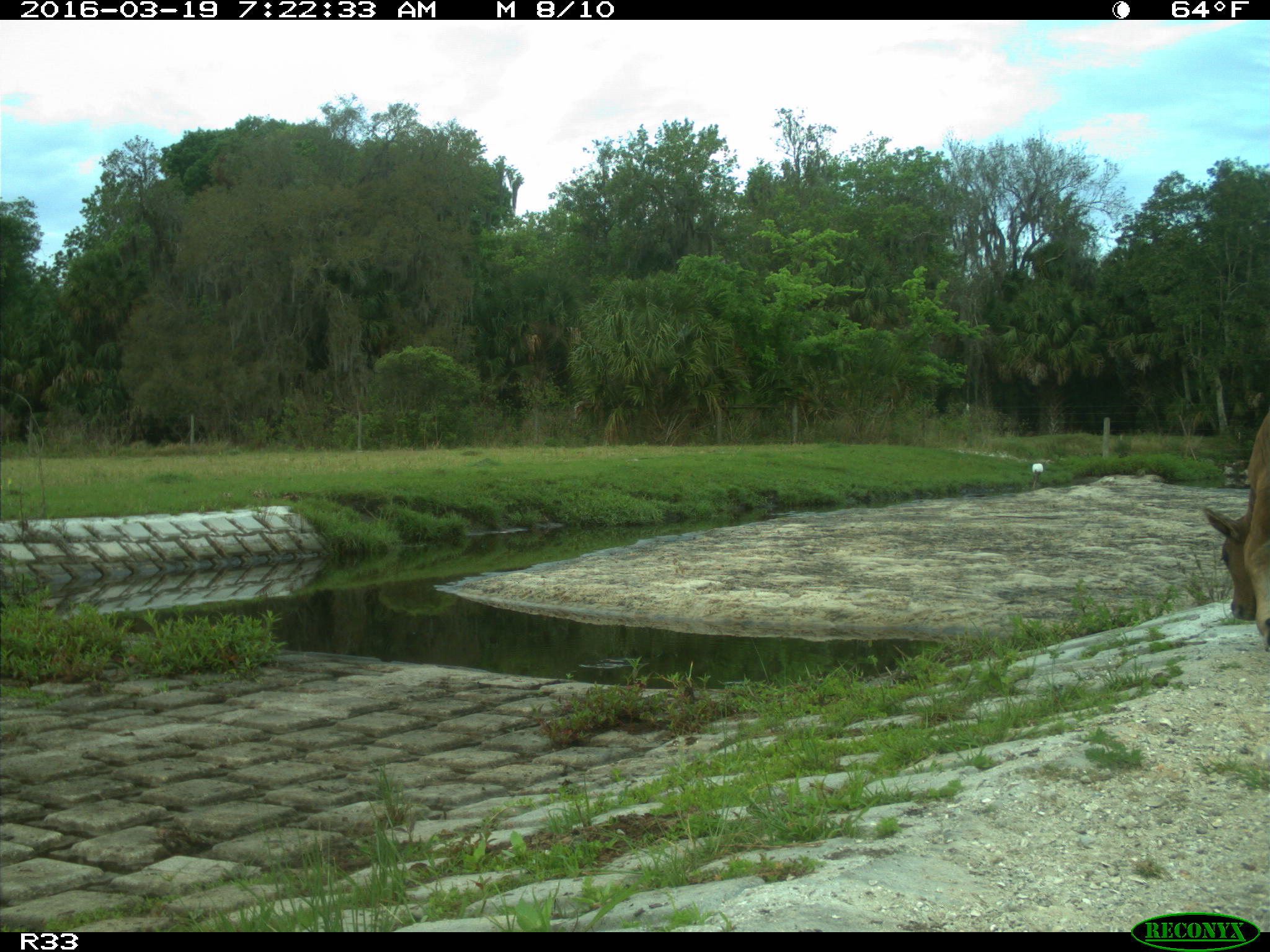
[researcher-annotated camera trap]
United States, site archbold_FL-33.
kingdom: Animalia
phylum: Chordata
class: Mammalia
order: Artiodactyla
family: Bovidae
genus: Bos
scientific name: Bos taurus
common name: domestic cow